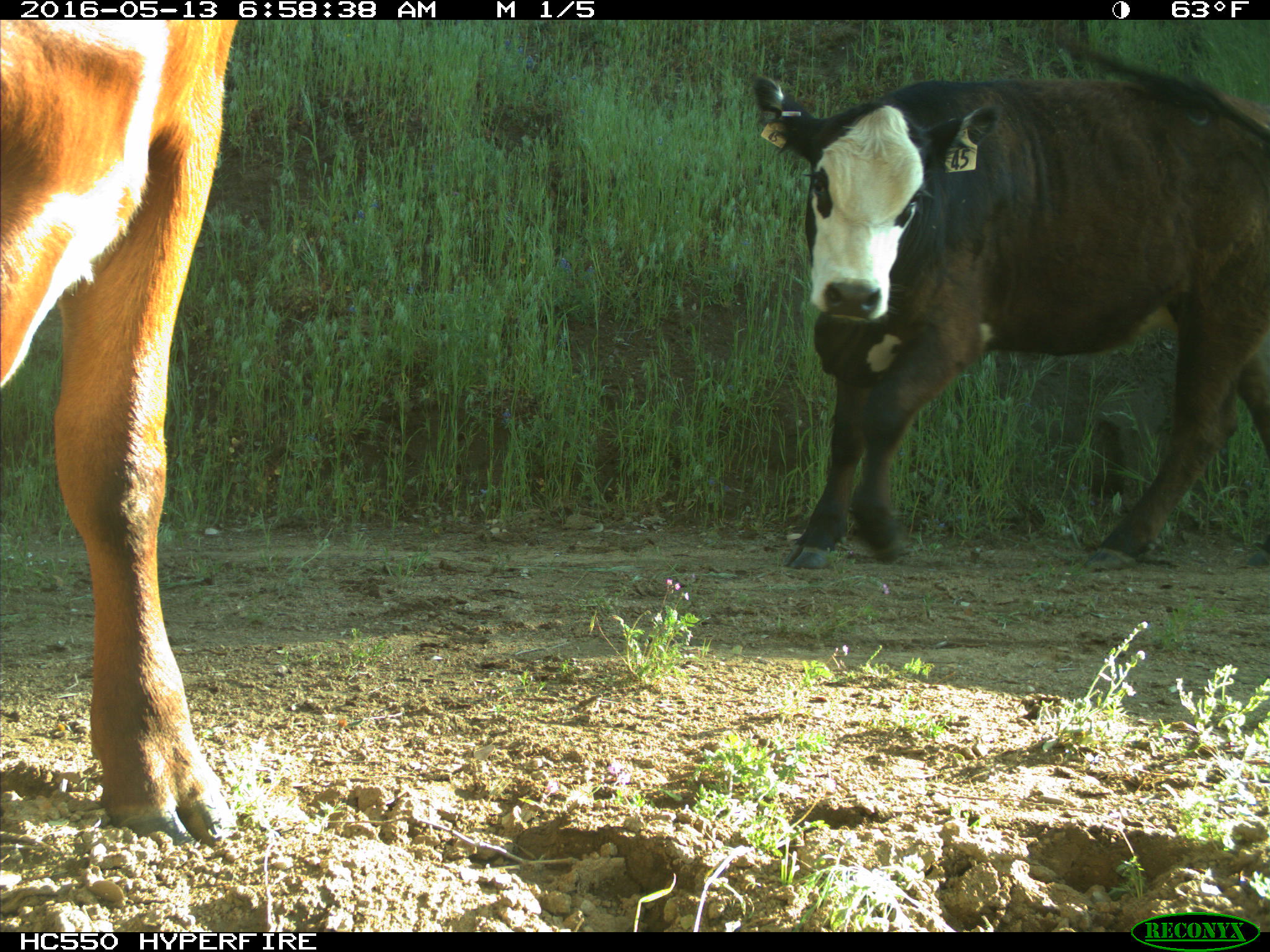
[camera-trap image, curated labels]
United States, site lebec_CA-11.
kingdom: Animalia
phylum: Chordata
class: Mammalia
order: Artiodactyla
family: Bovidae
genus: Bos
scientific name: Bos taurus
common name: domestic cow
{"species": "Bos taurus (domestic cow)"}